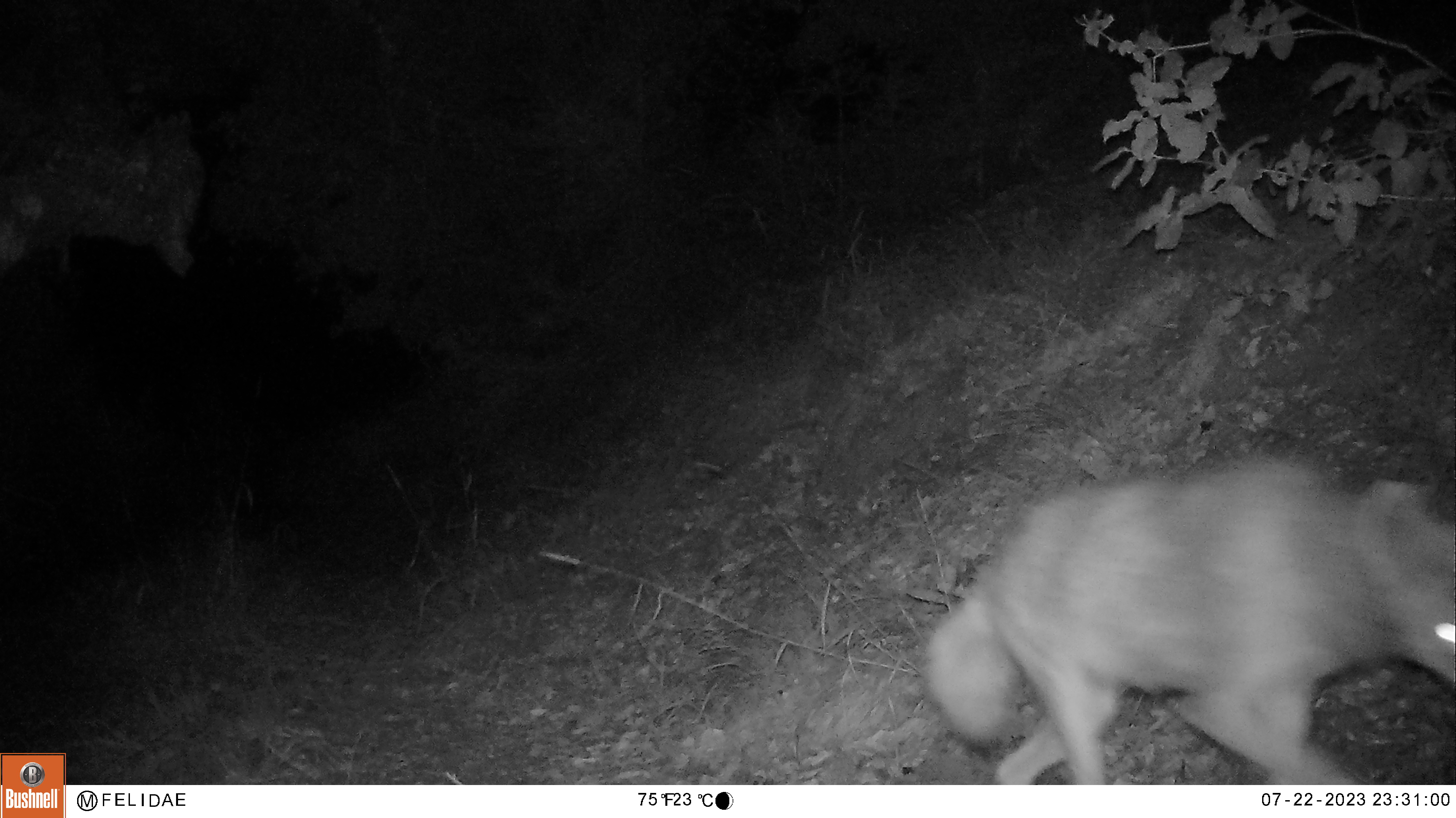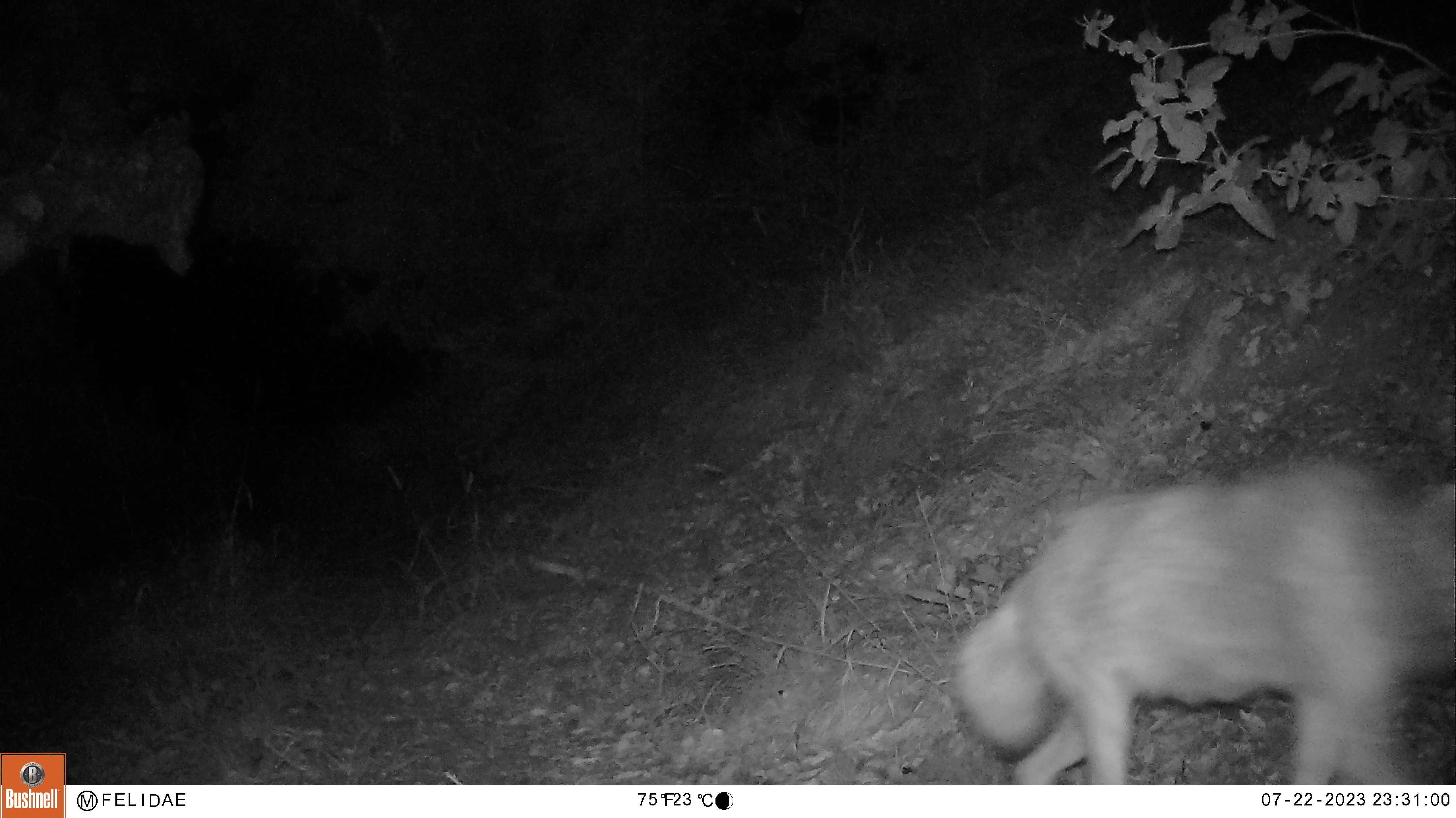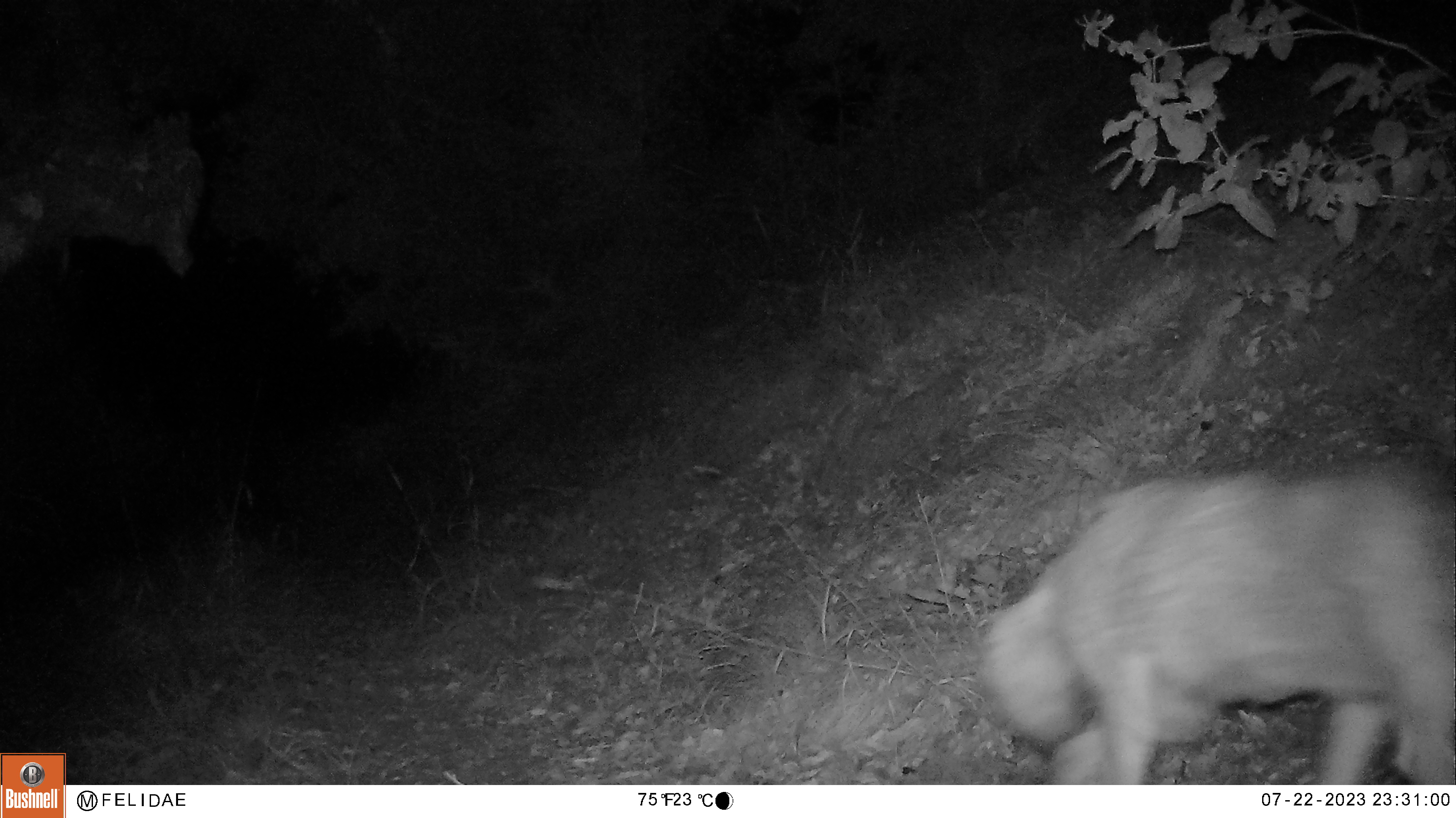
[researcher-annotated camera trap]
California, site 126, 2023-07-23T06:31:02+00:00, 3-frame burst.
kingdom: Animalia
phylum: Chordata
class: Mammalia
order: Carnivora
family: Canidae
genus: Canis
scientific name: Canis latrans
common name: coyote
Coyote (Canis latrans).